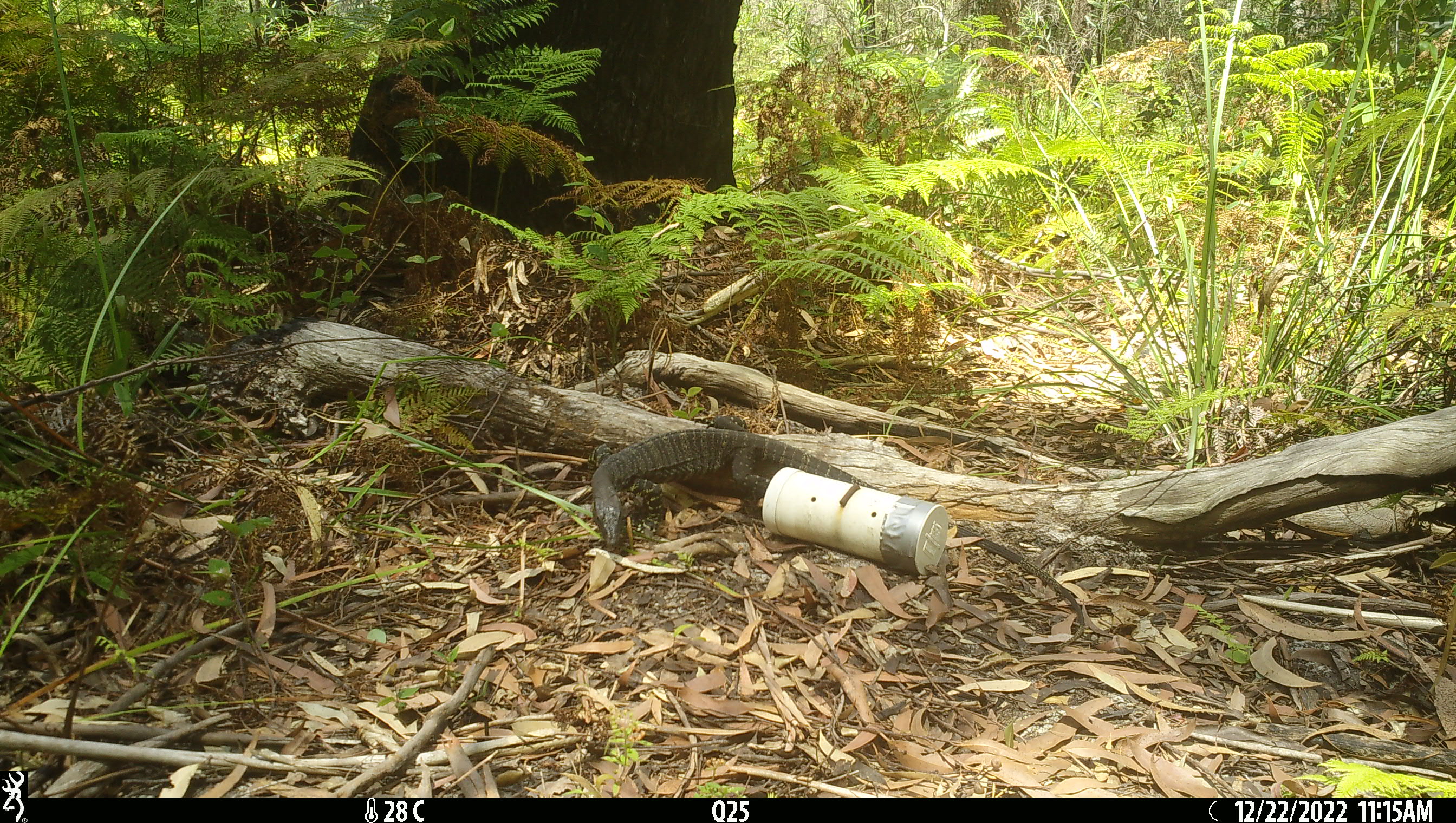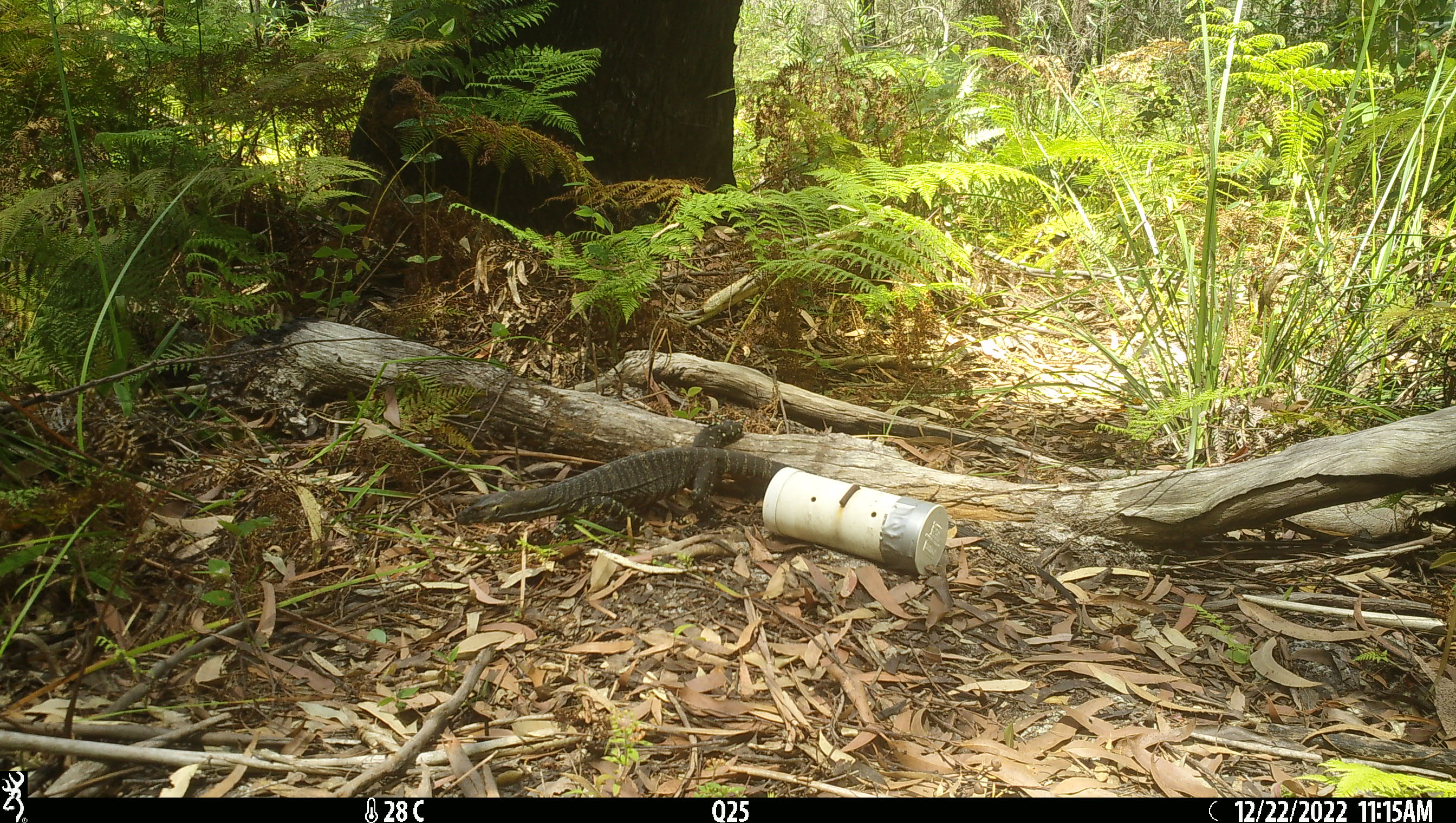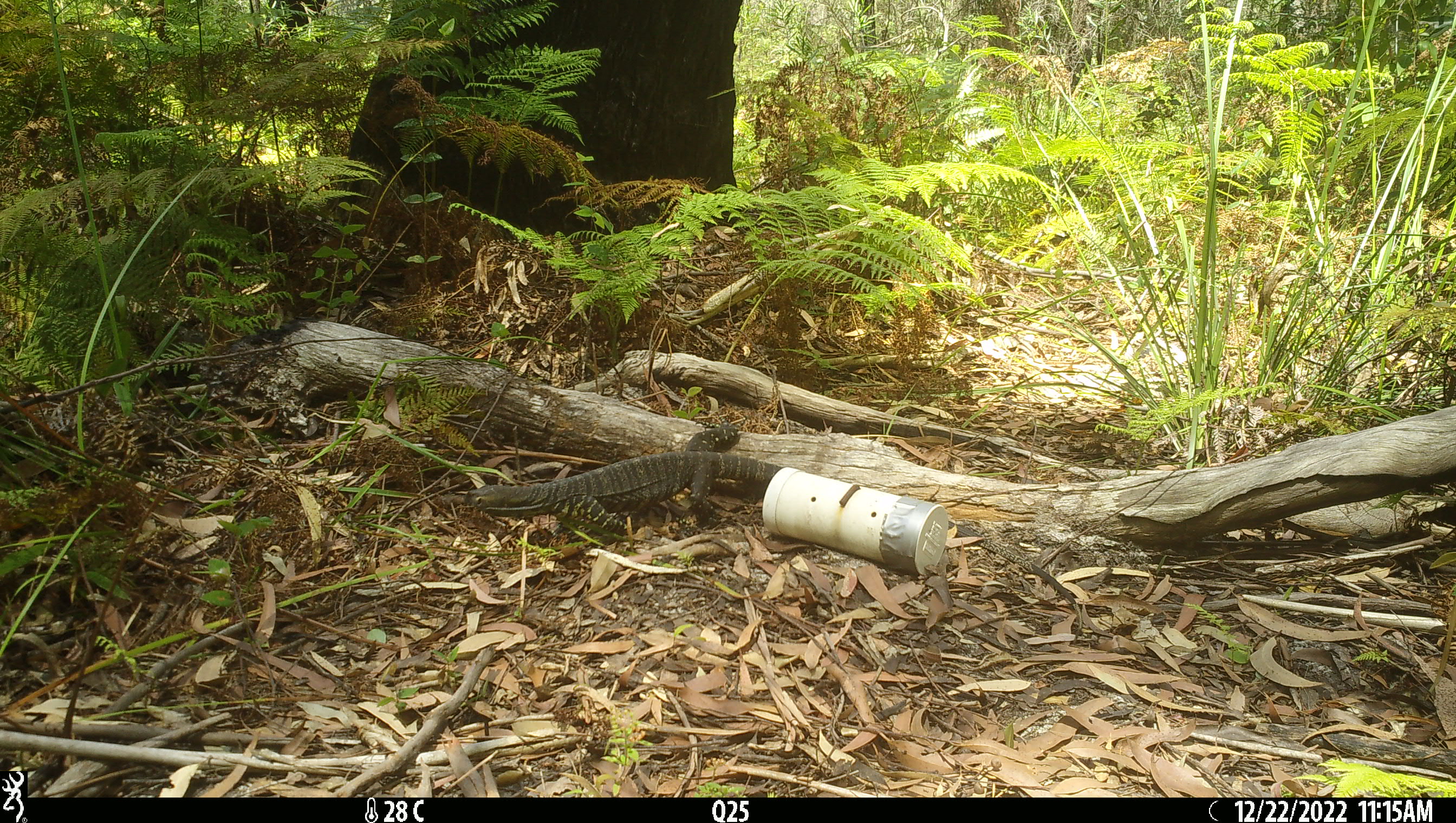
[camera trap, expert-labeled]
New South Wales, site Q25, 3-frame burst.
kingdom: Animalia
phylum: Chordata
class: Reptilia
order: Squamata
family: Varanidae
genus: Varanus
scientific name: Varanus varius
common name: lace monitor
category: goanna